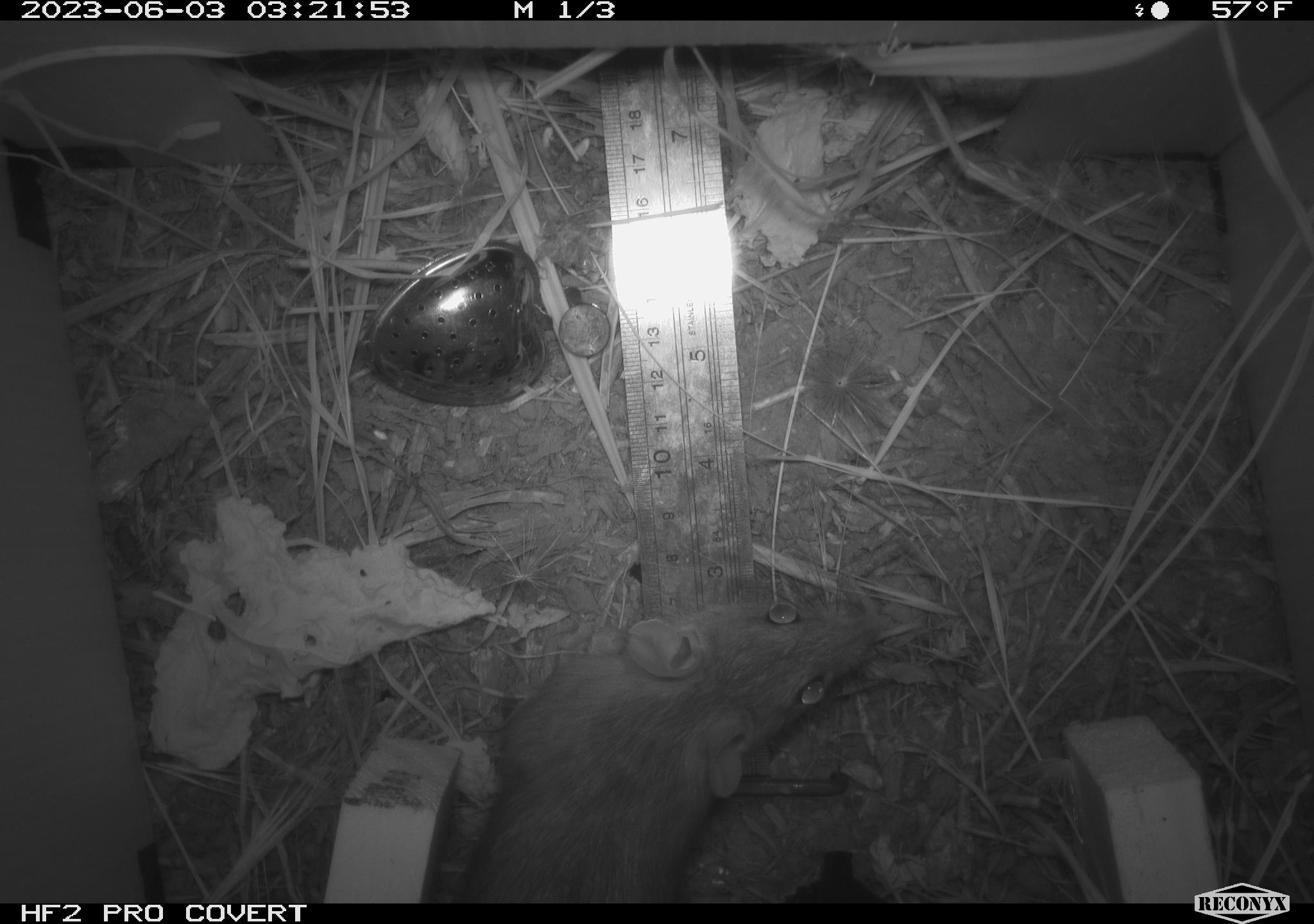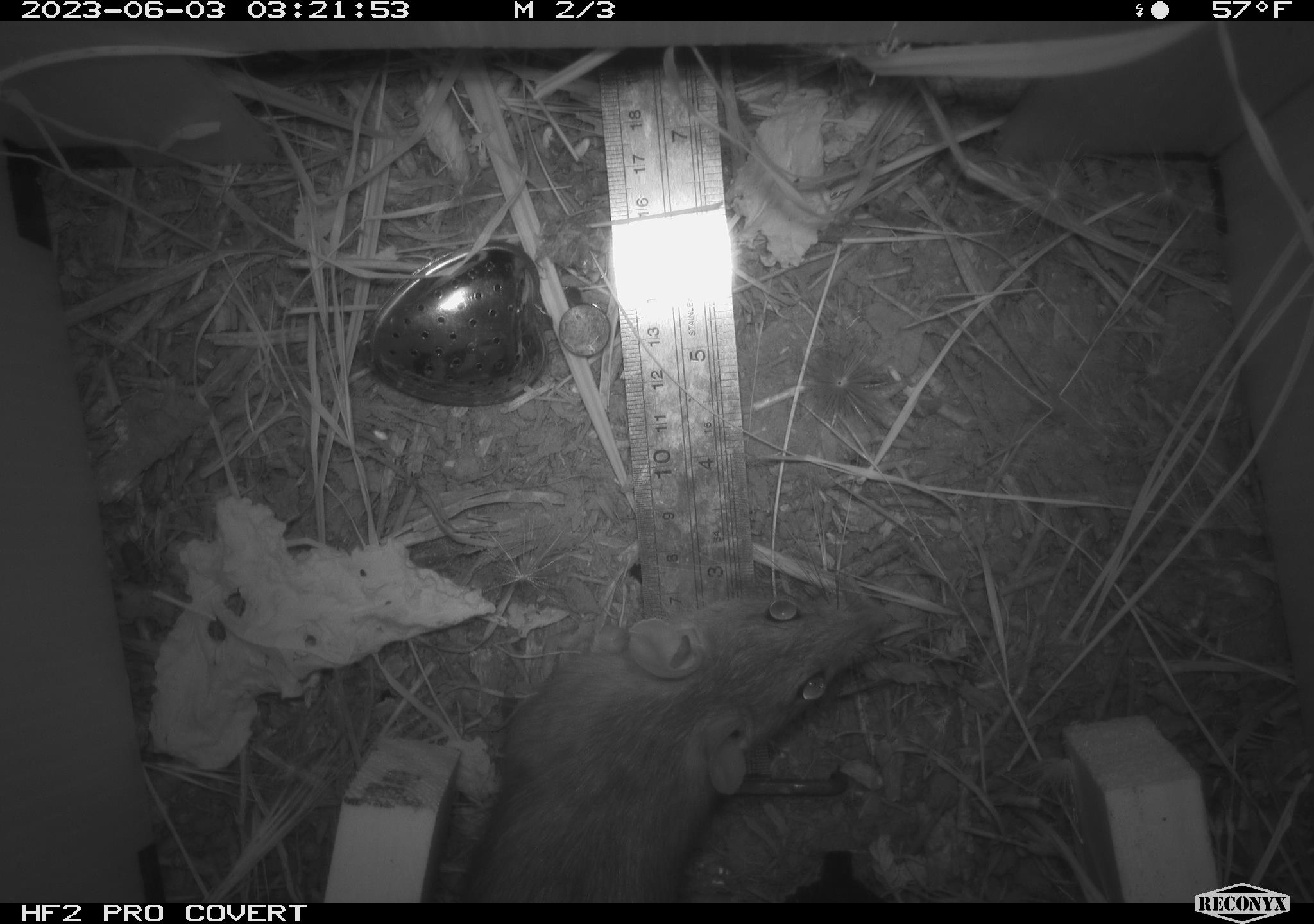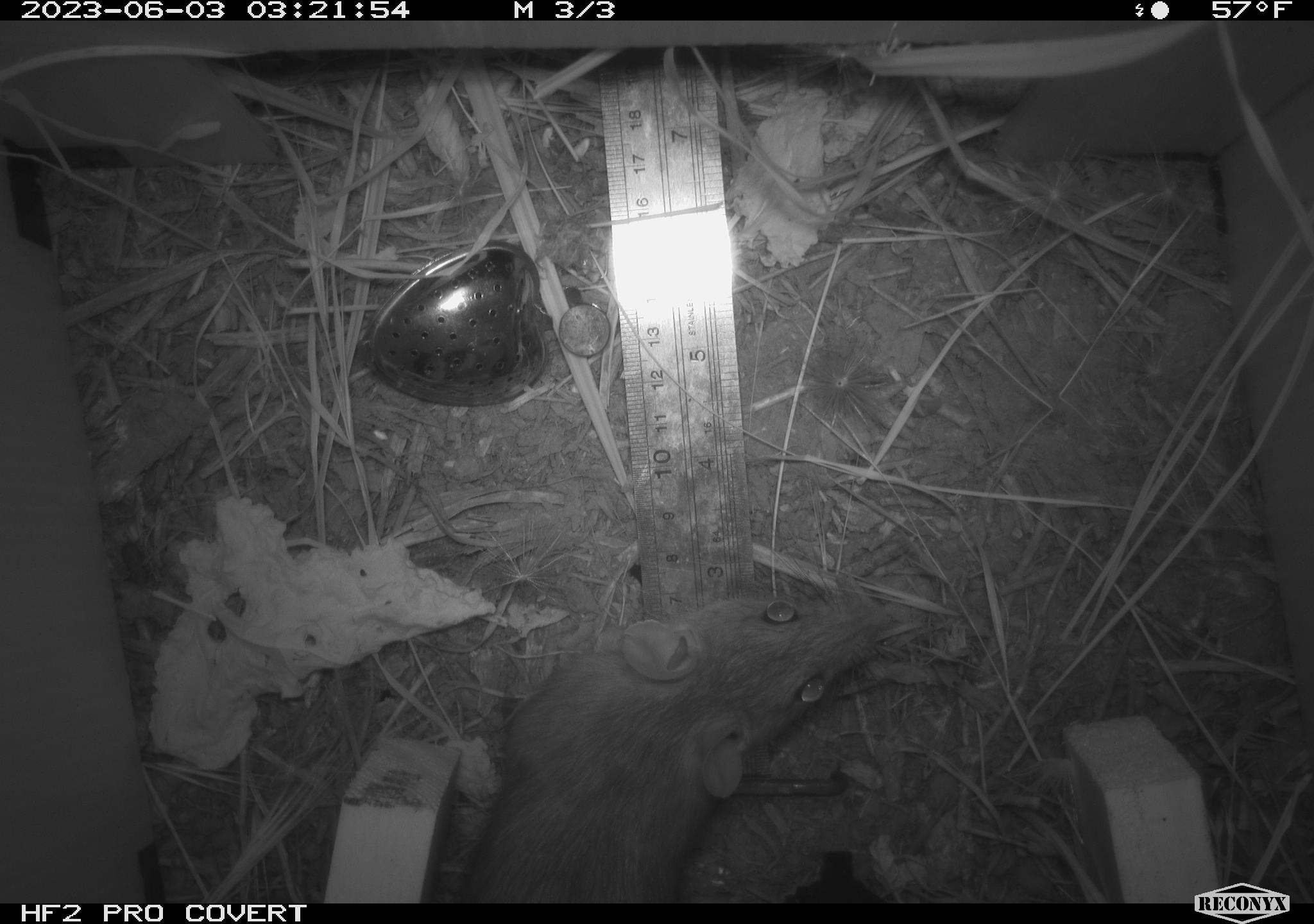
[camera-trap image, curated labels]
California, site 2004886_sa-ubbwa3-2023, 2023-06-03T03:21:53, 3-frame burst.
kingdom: Animalia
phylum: Chordata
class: Mammalia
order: Rodentia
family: Muridae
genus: Rattus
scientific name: Rattus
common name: rat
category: rattus species